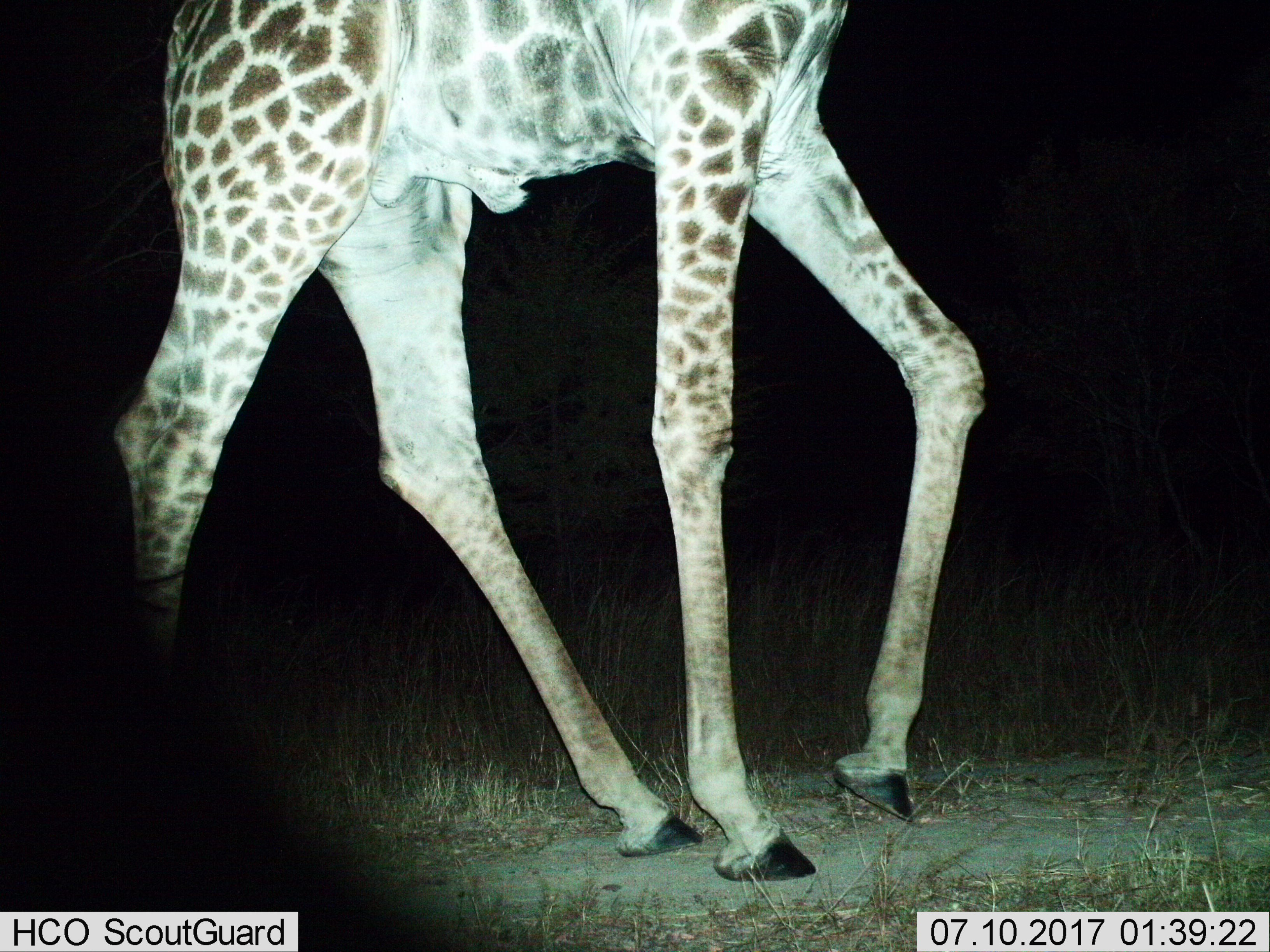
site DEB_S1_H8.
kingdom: Animalia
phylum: Chordata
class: Mammalia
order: Artiodactyla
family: Giraffidae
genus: Giraffa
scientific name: Giraffa camelopardalis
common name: giraffe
Giraffe (Giraffa camelopardalis), count 1. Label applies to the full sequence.